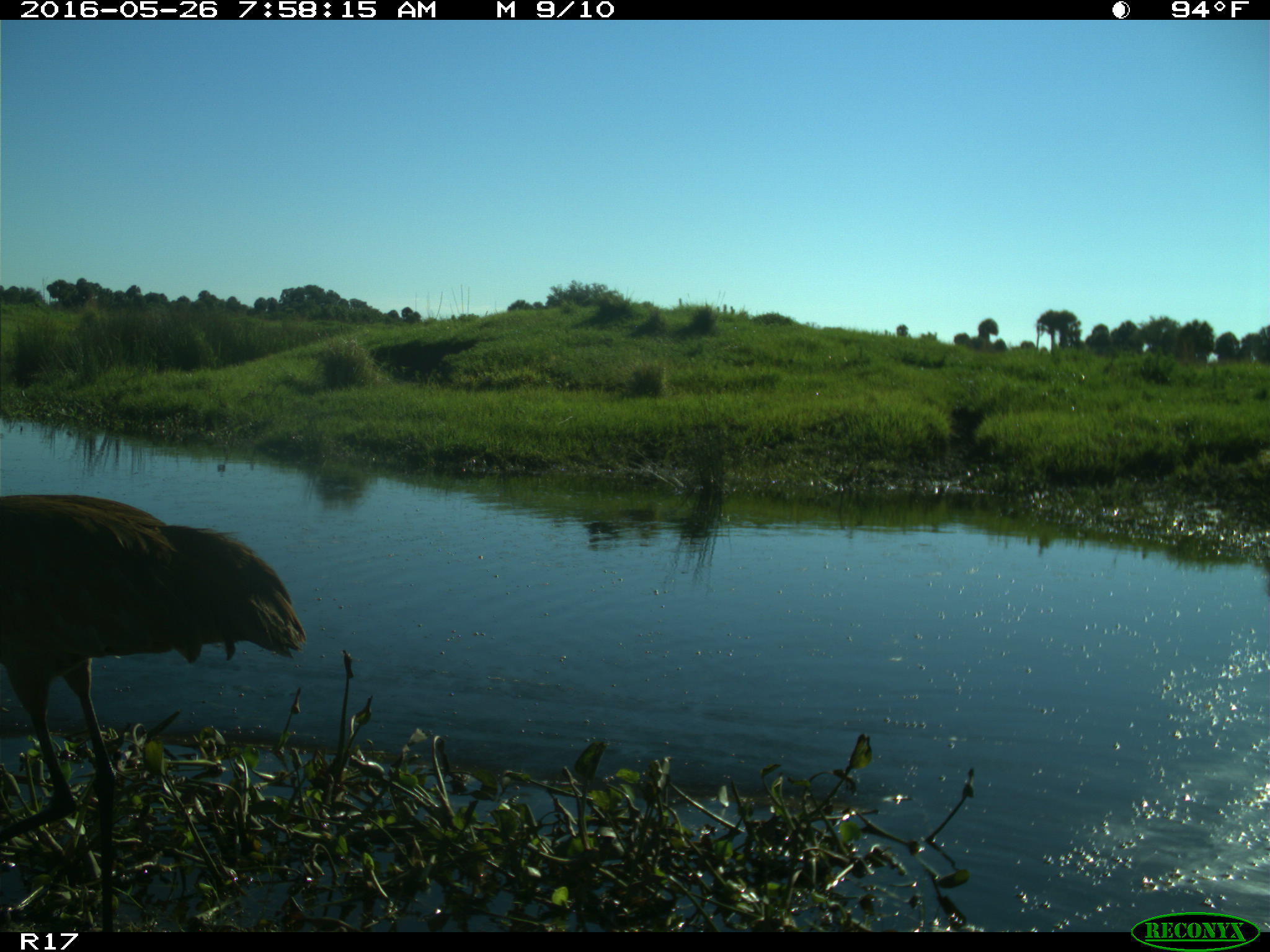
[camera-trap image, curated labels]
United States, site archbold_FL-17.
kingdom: Animalia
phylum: Chordata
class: Aves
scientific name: Aves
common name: birds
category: unidentified bird